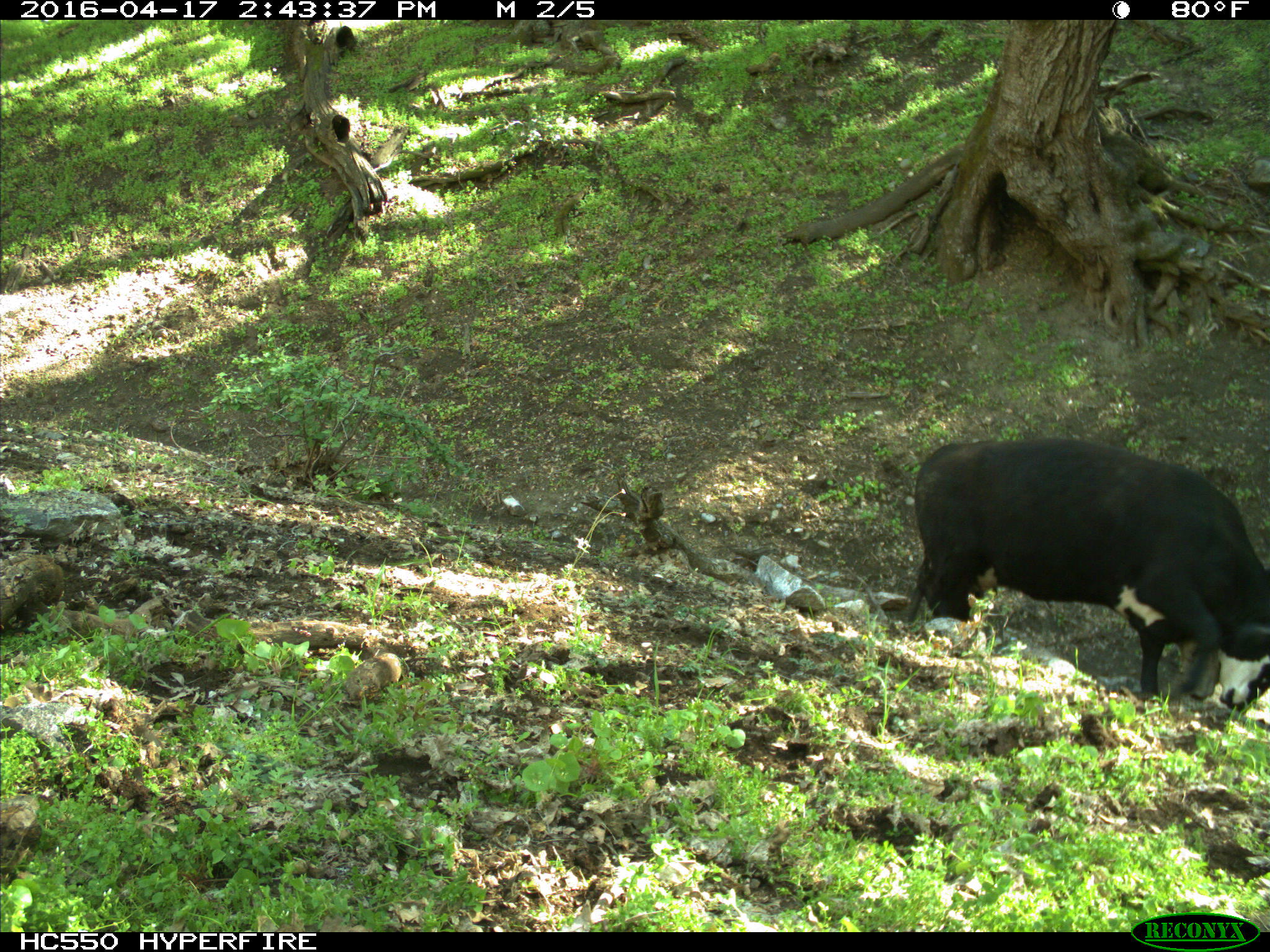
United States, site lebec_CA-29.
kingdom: Animalia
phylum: Chordata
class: Mammalia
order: Artiodactyla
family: Bovidae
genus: Bos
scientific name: Bos taurus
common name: domestic cow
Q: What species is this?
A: Bos taurus (domestic cow).